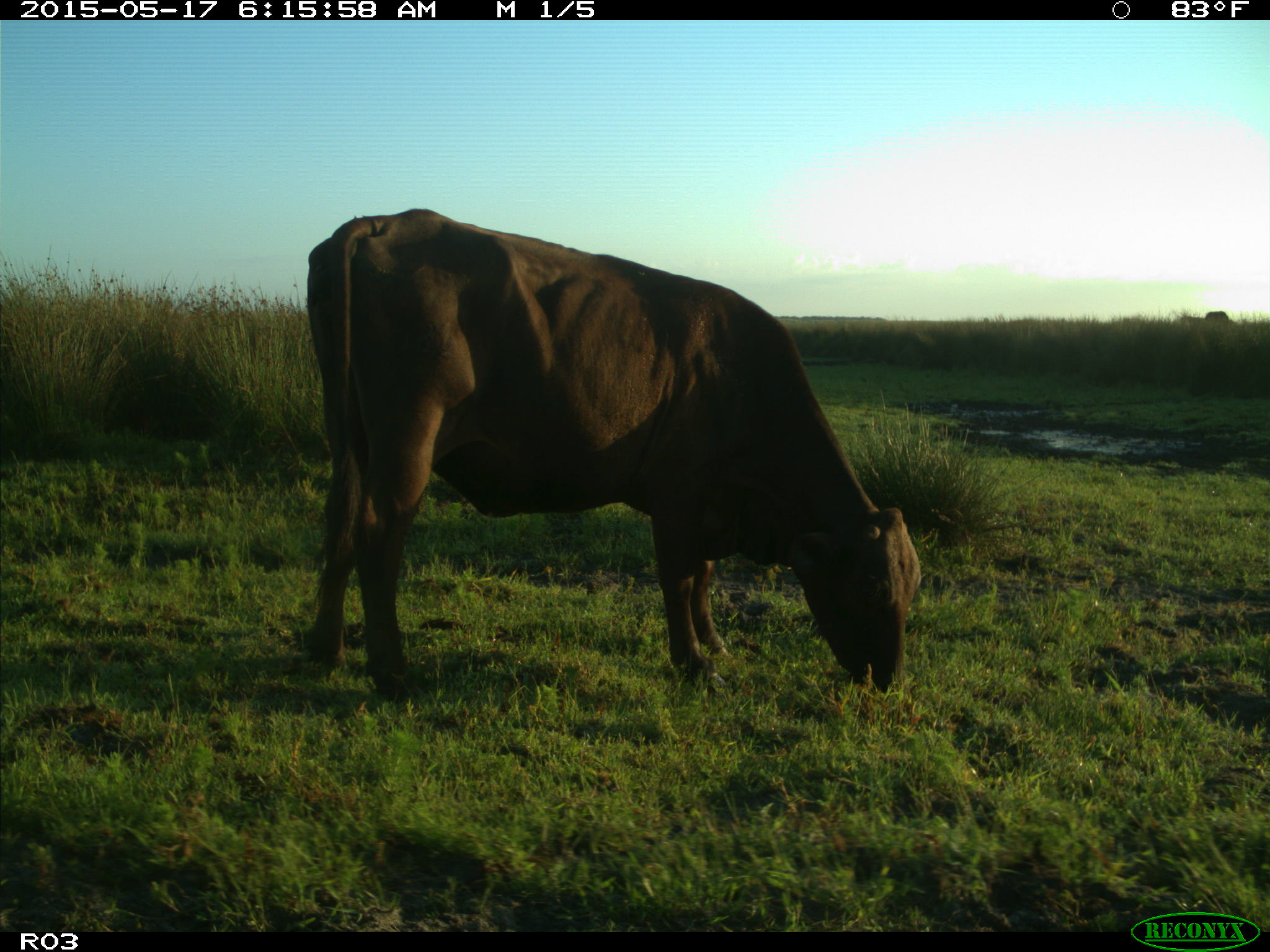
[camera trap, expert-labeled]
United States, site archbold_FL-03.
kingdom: Animalia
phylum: Chordata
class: Mammalia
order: Artiodactyla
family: Bovidae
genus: Bos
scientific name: Bos taurus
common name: domestic cow